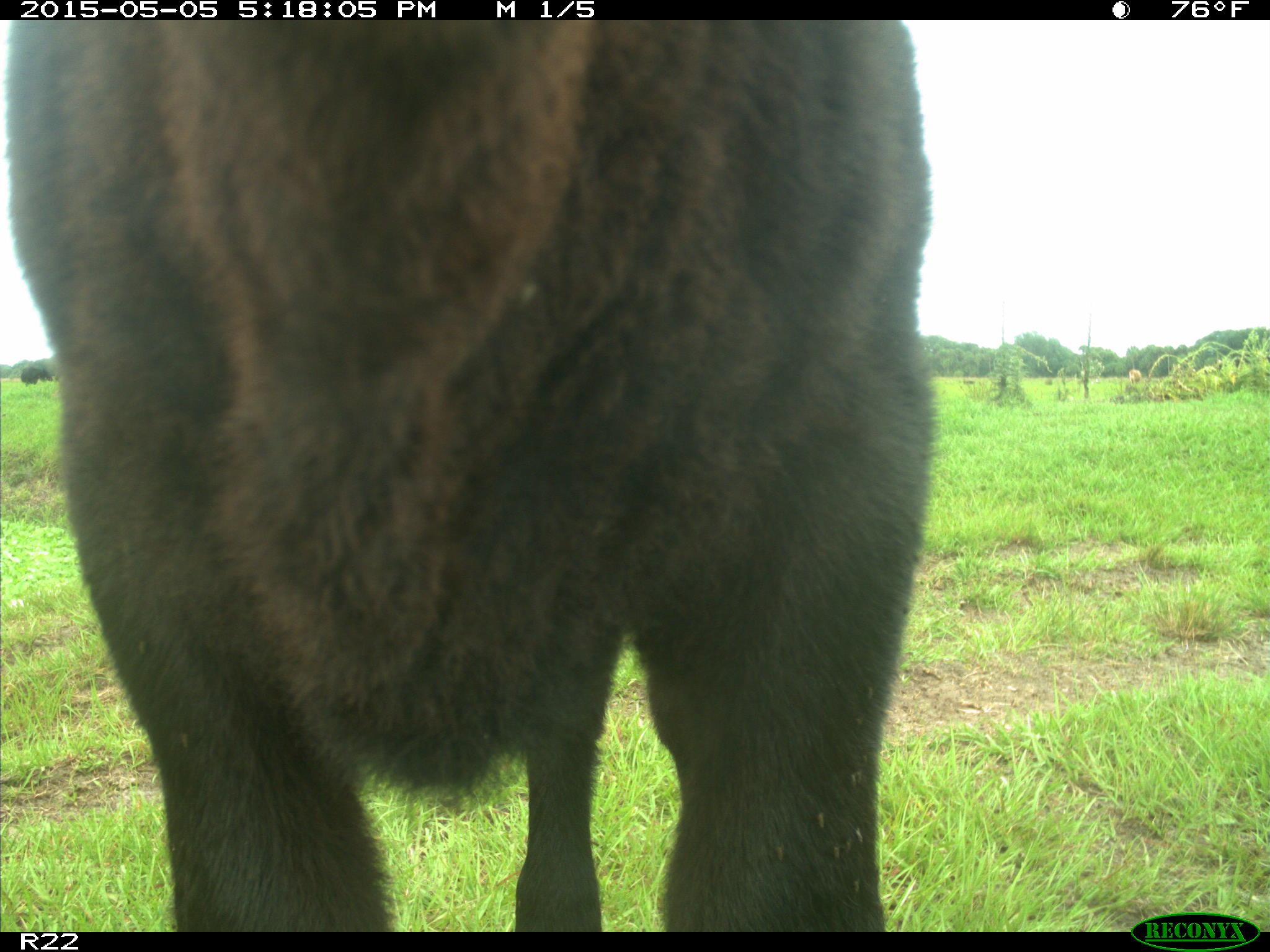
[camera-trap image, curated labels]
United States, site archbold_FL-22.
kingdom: Animalia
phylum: Chordata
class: Mammalia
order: Artiodactyla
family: Bovidae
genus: Bos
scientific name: Bos taurus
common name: domestic cow